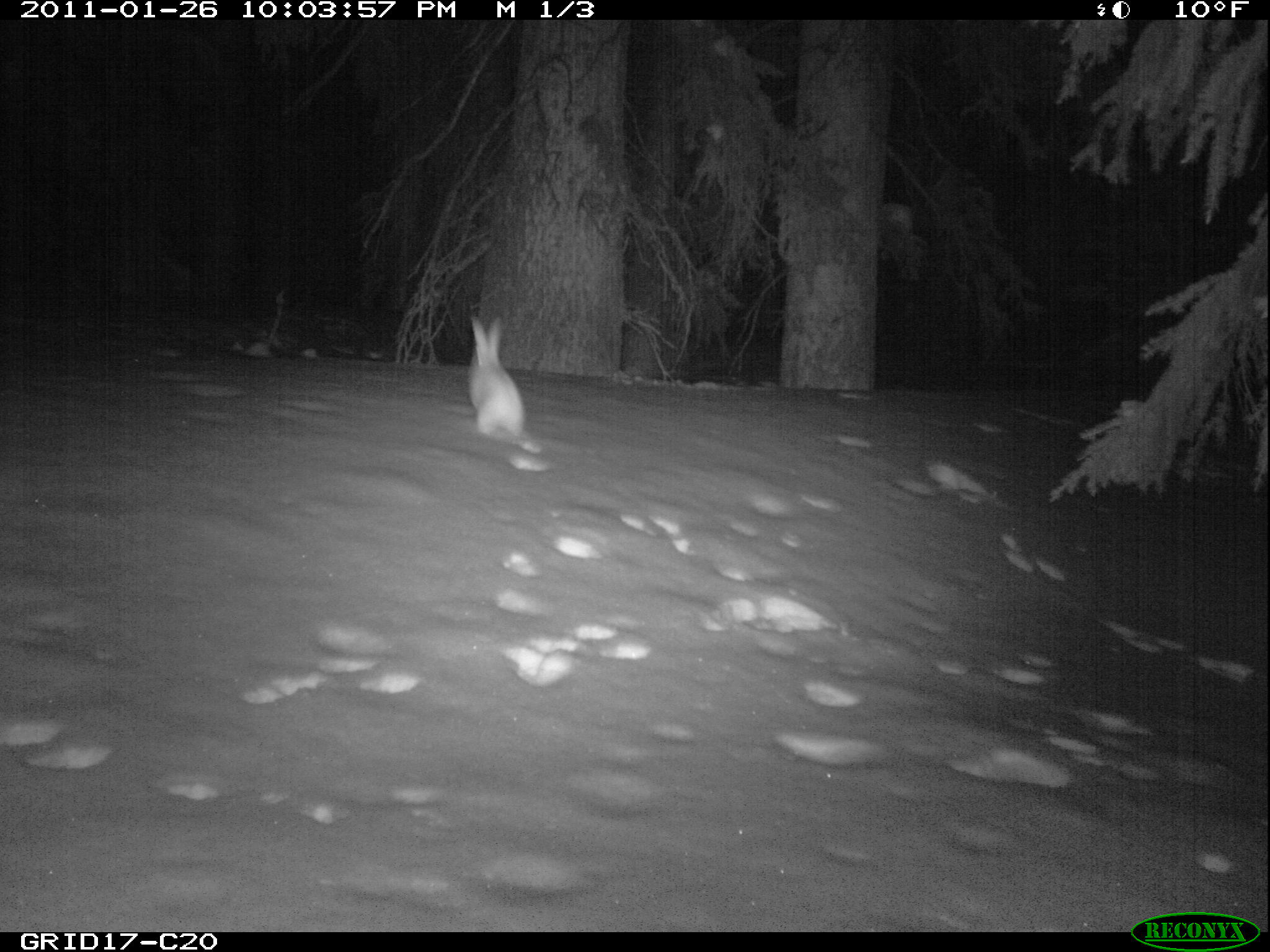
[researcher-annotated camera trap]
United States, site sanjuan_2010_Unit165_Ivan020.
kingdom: Animalia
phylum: Chordata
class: Mammalia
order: Lagomorpha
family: Leporidae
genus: Lepus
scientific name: Lepus americanus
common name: snowshoe hare